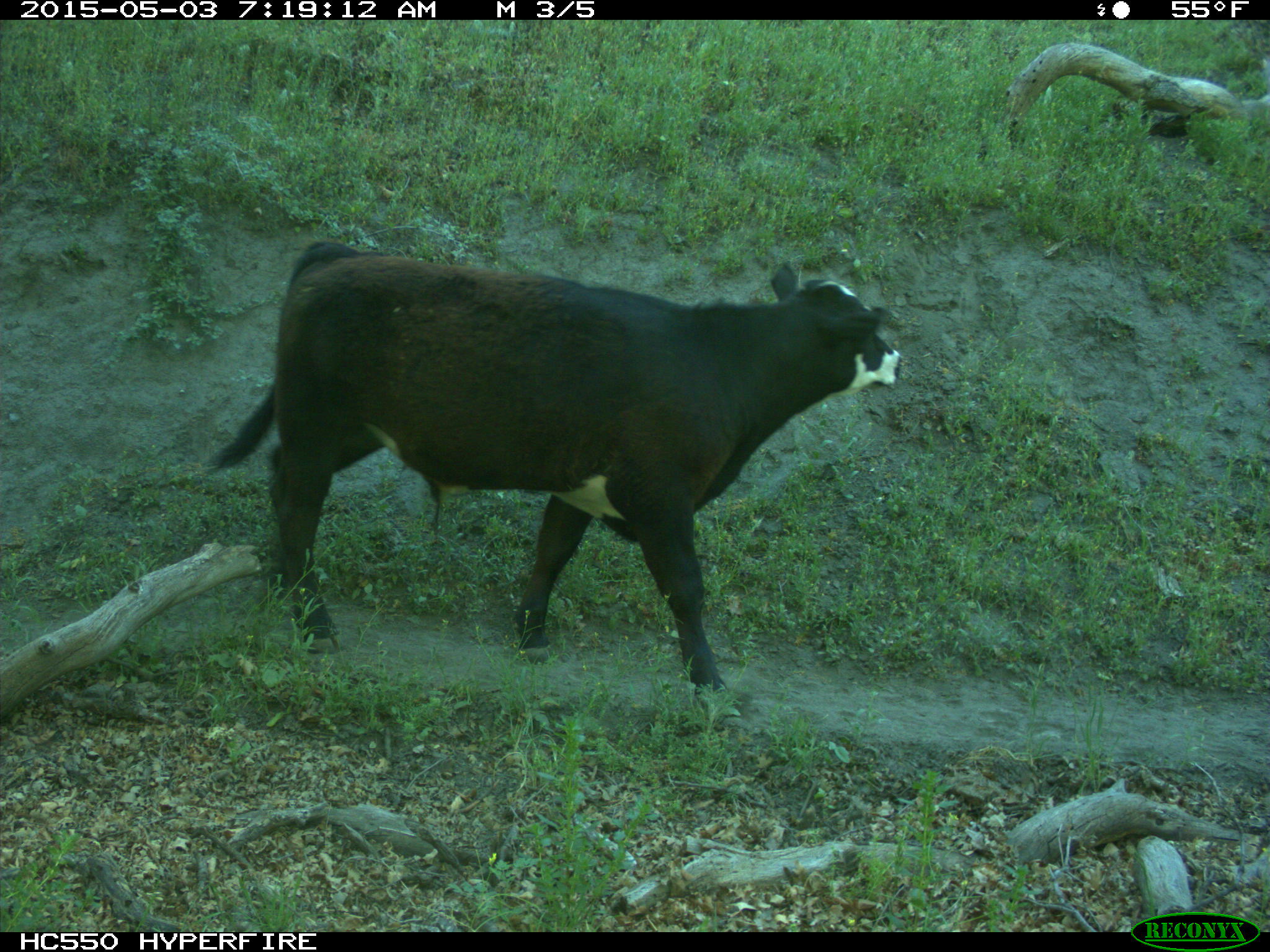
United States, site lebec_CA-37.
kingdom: Animalia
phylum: Chordata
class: Mammalia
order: Artiodactyla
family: Bovidae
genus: Bos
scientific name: Bos taurus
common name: domestic cow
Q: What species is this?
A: Bos taurus (domestic cow).